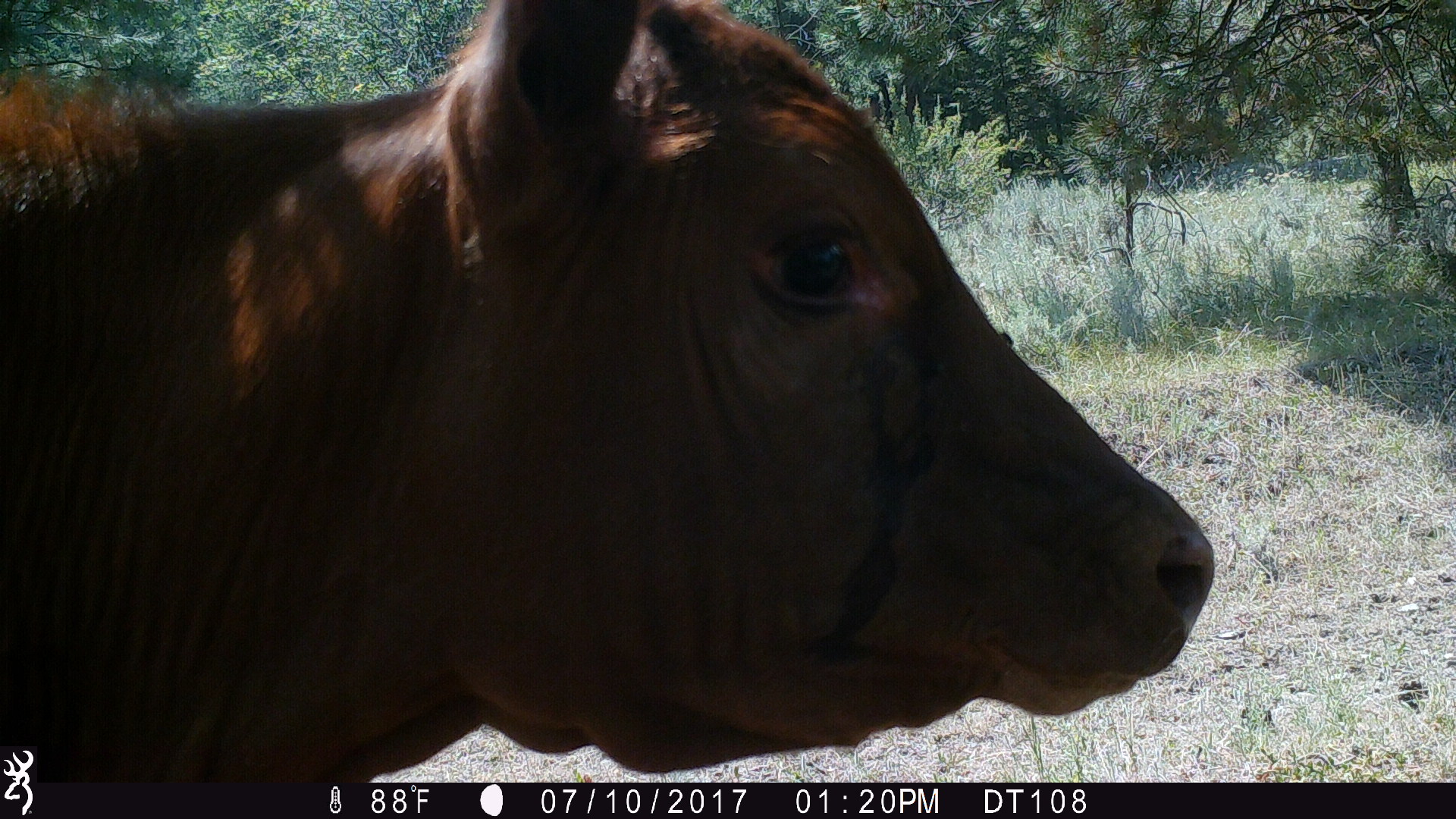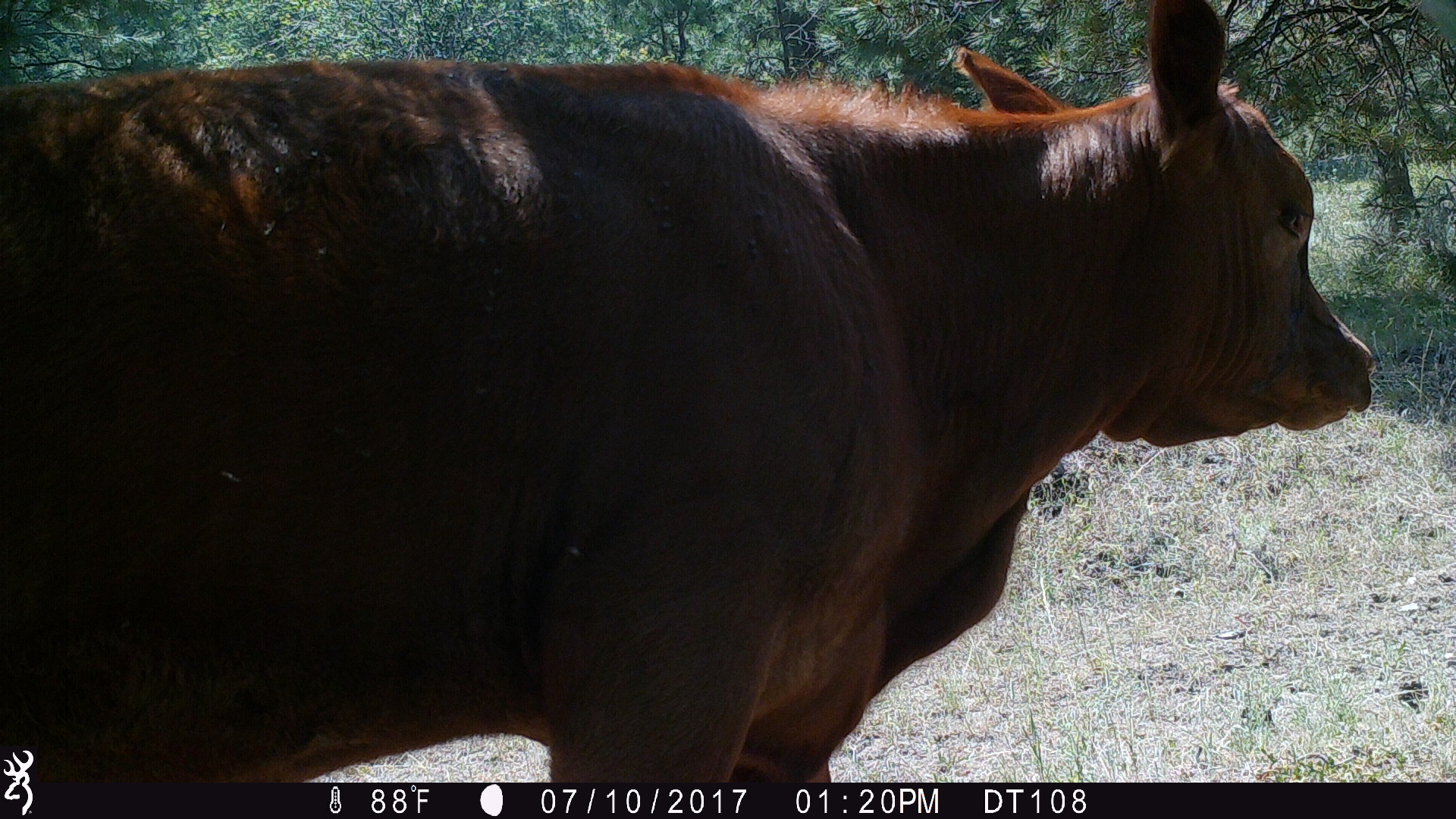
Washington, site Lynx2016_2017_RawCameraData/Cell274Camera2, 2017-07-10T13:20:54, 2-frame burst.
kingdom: Animalia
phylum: Chordata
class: Mammalia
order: Artiodactyla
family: Bovidae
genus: Bos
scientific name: Bos taurus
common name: domestic cattle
Domestic cattle (Bos taurus). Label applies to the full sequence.